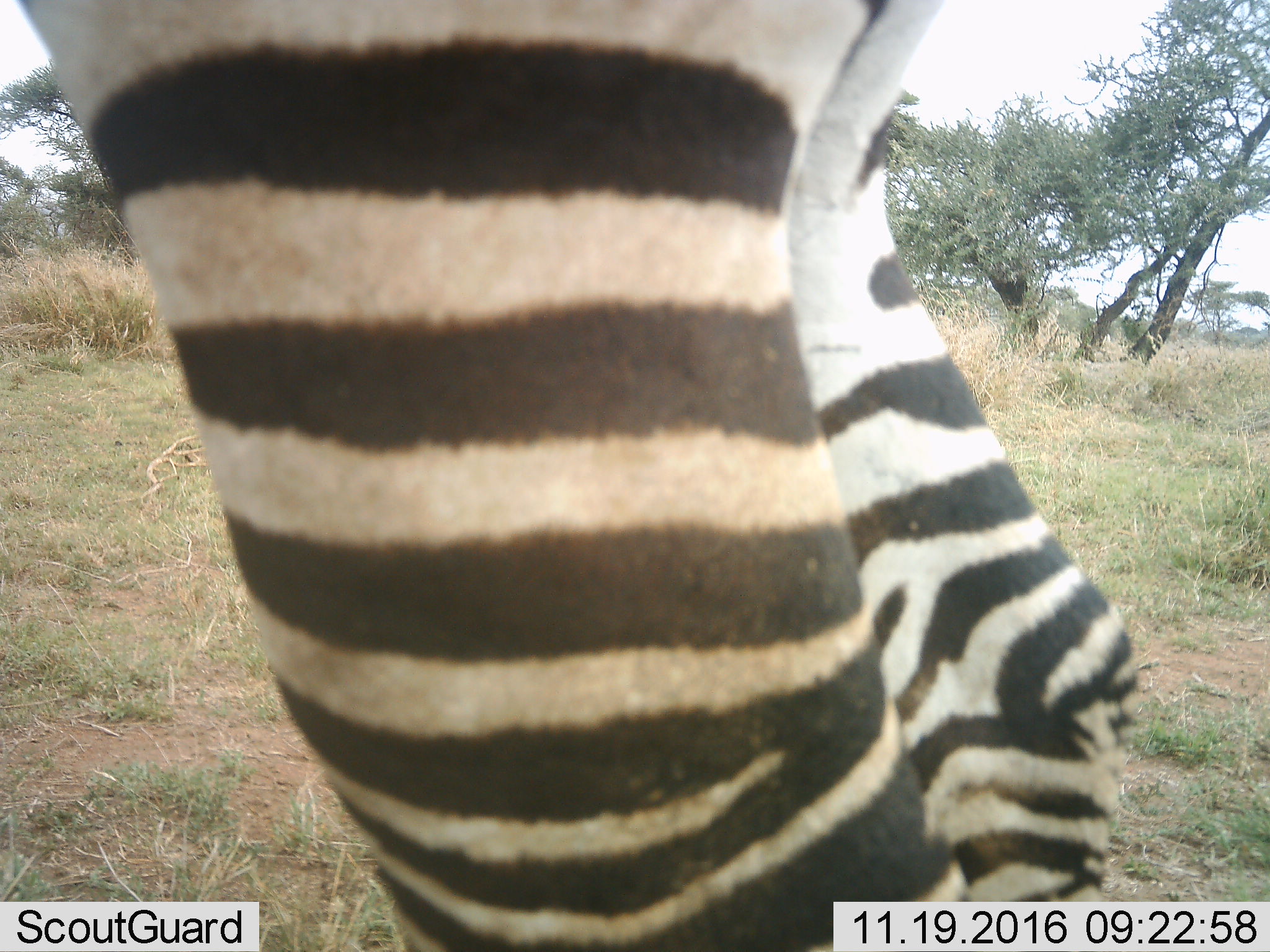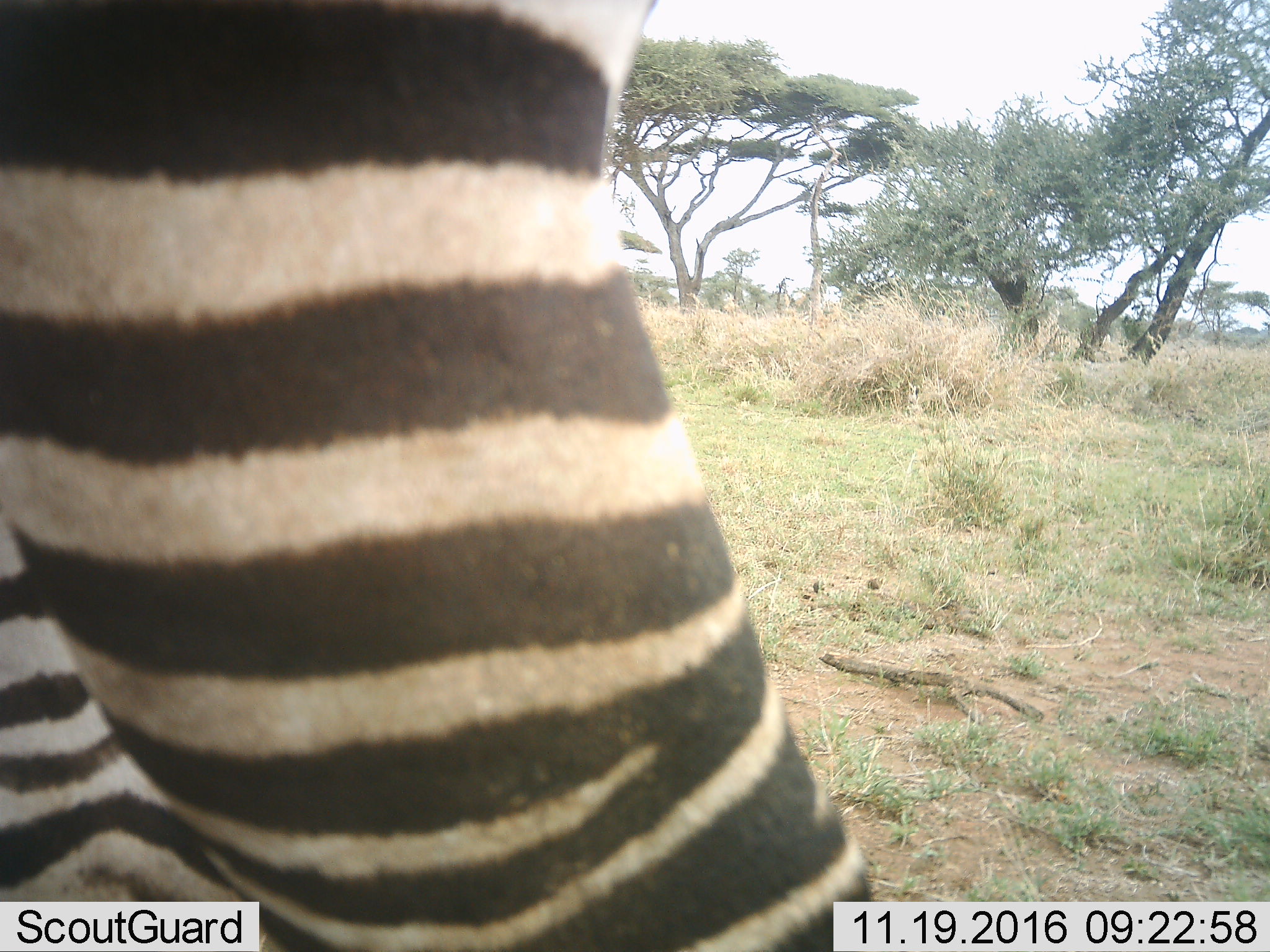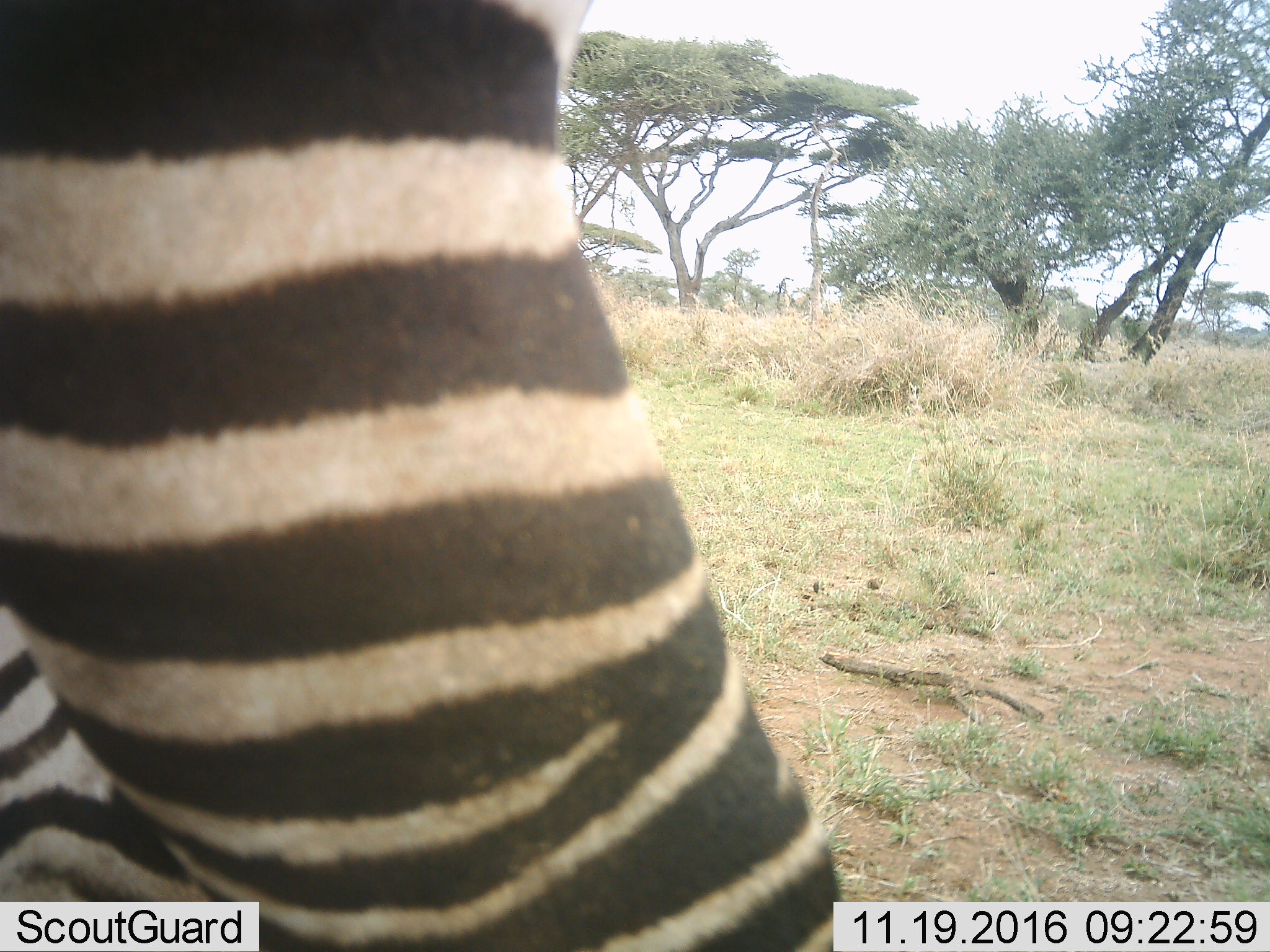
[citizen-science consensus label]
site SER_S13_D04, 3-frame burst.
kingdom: Animalia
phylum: Chordata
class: Mammalia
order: Perissodactyla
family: Equidae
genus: Equus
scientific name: Equus quagga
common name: plains zebra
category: zebraplains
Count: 1.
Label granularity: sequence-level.